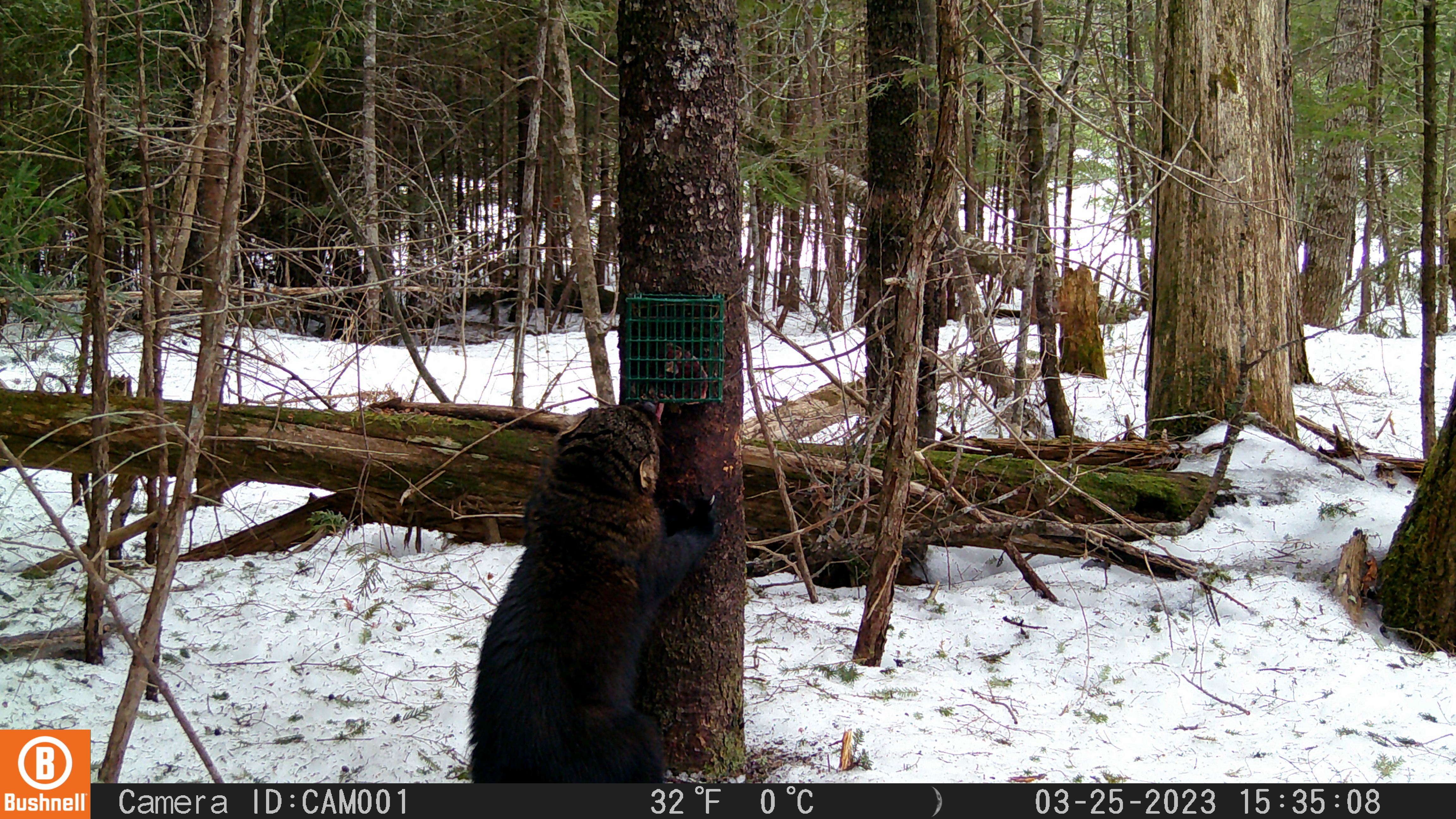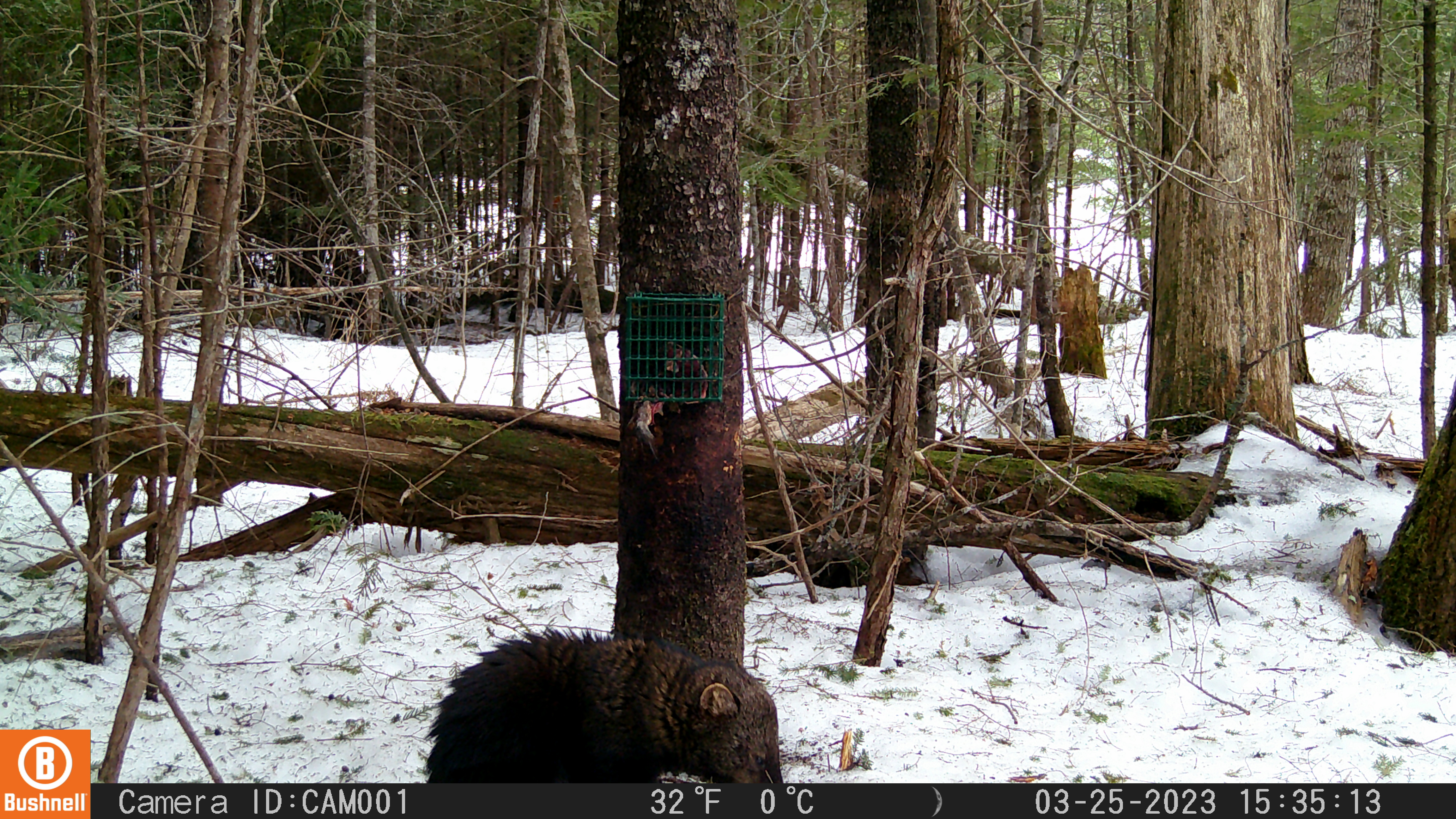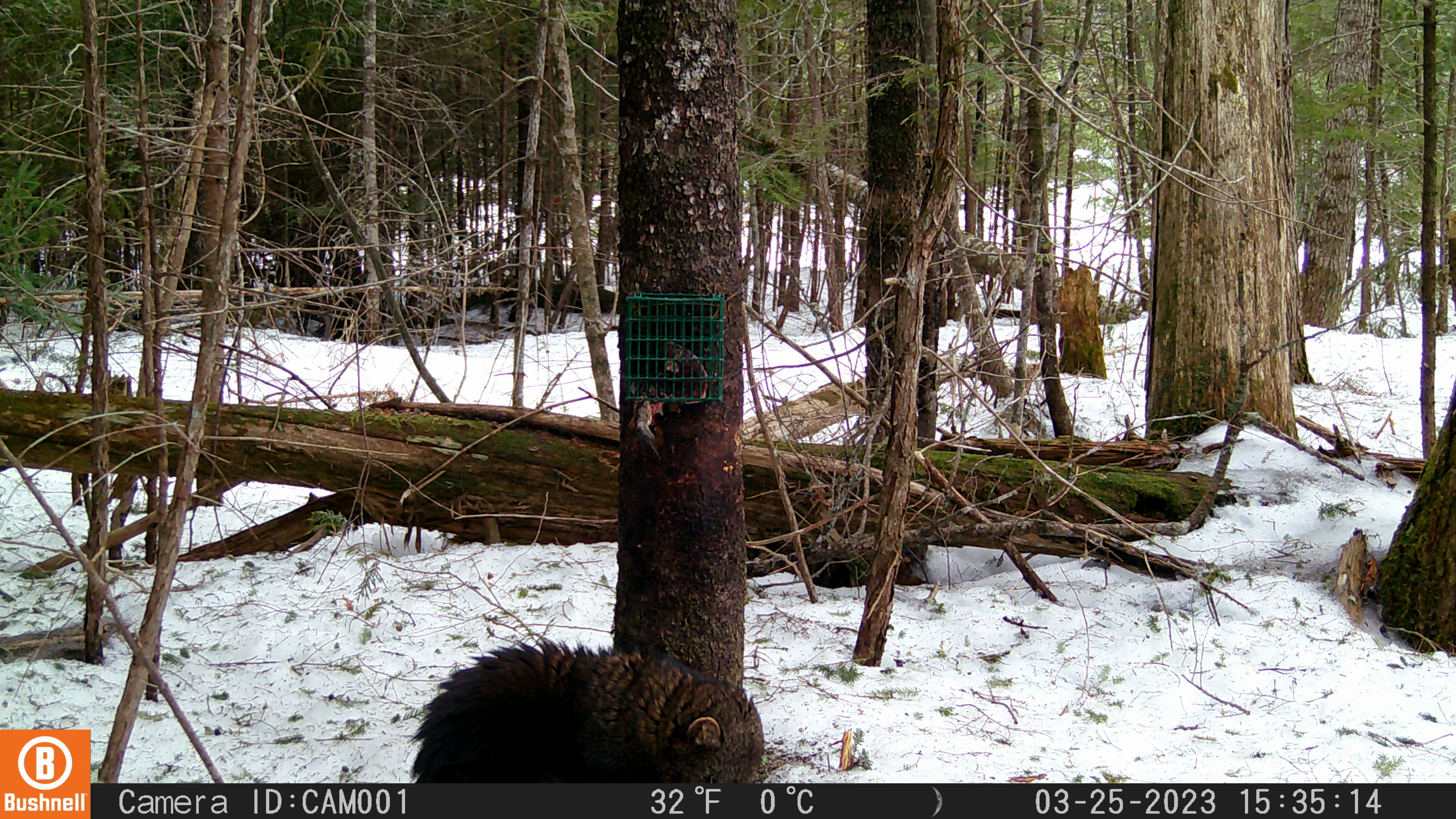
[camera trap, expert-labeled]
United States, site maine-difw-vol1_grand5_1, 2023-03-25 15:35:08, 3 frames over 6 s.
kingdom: Animalia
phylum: Chordata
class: Mammalia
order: Carnivora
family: Mustelidae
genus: Pekania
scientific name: Pekania pennanti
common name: fisher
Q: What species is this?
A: Fisher (Pekania pennanti).